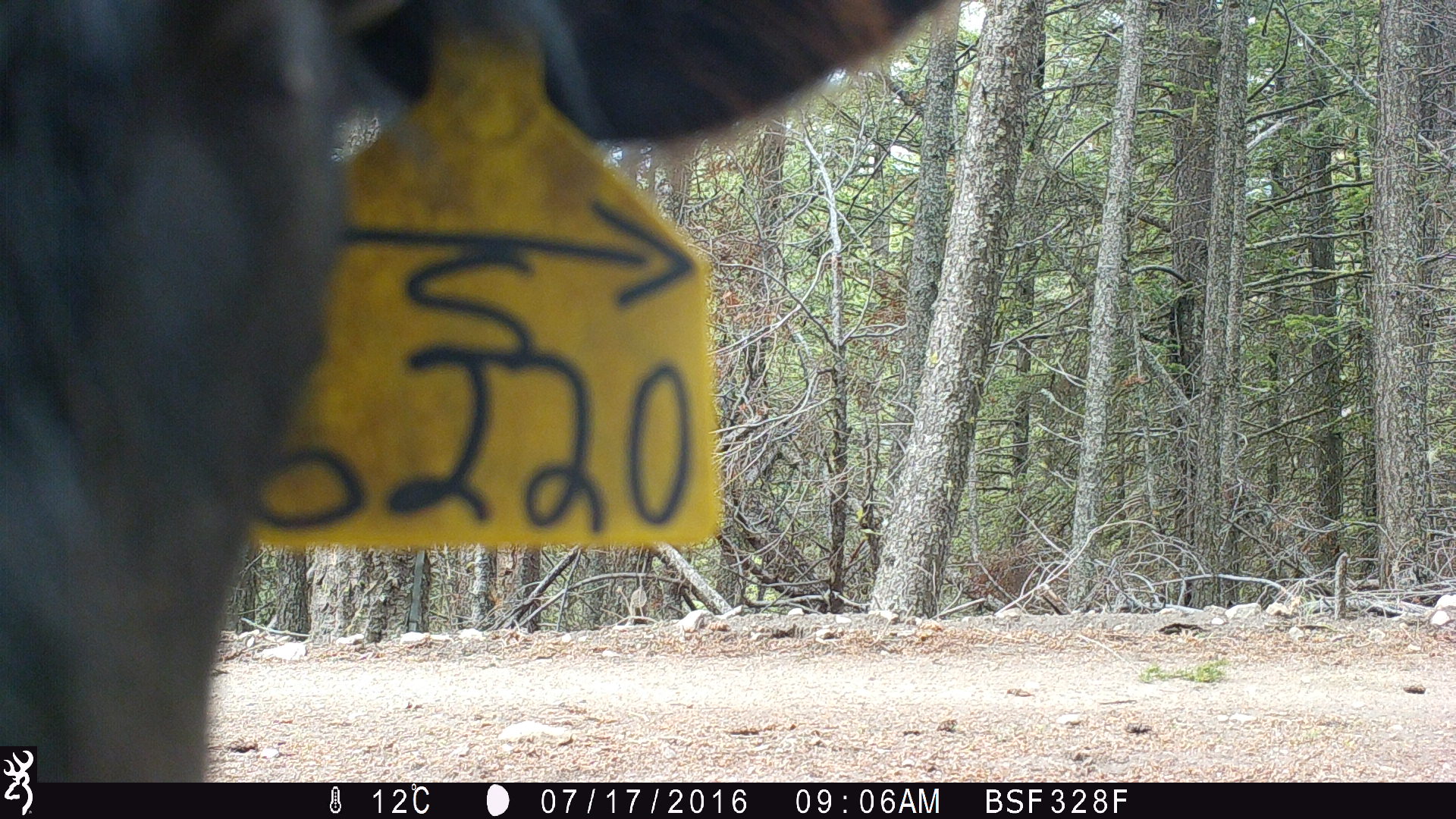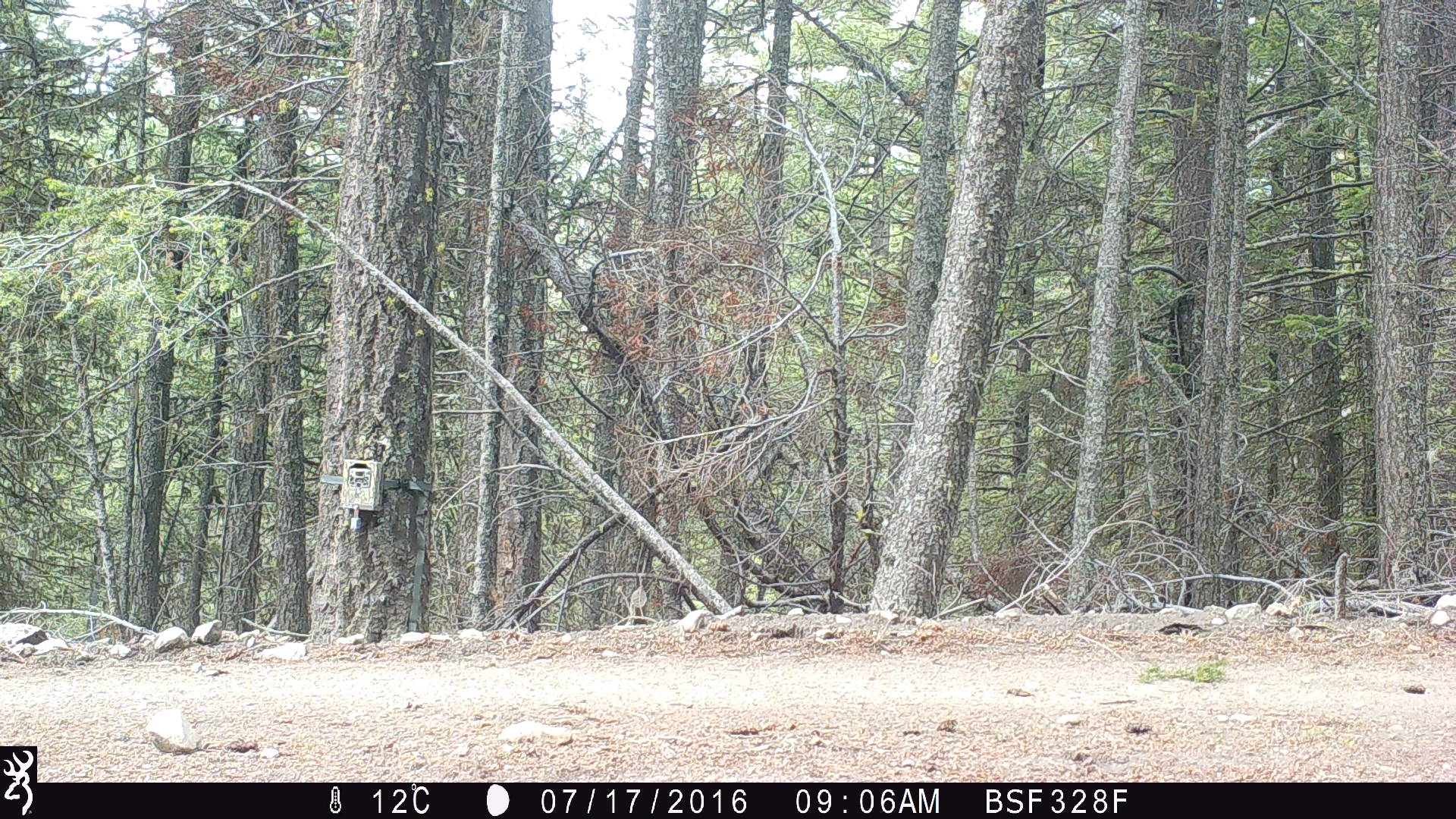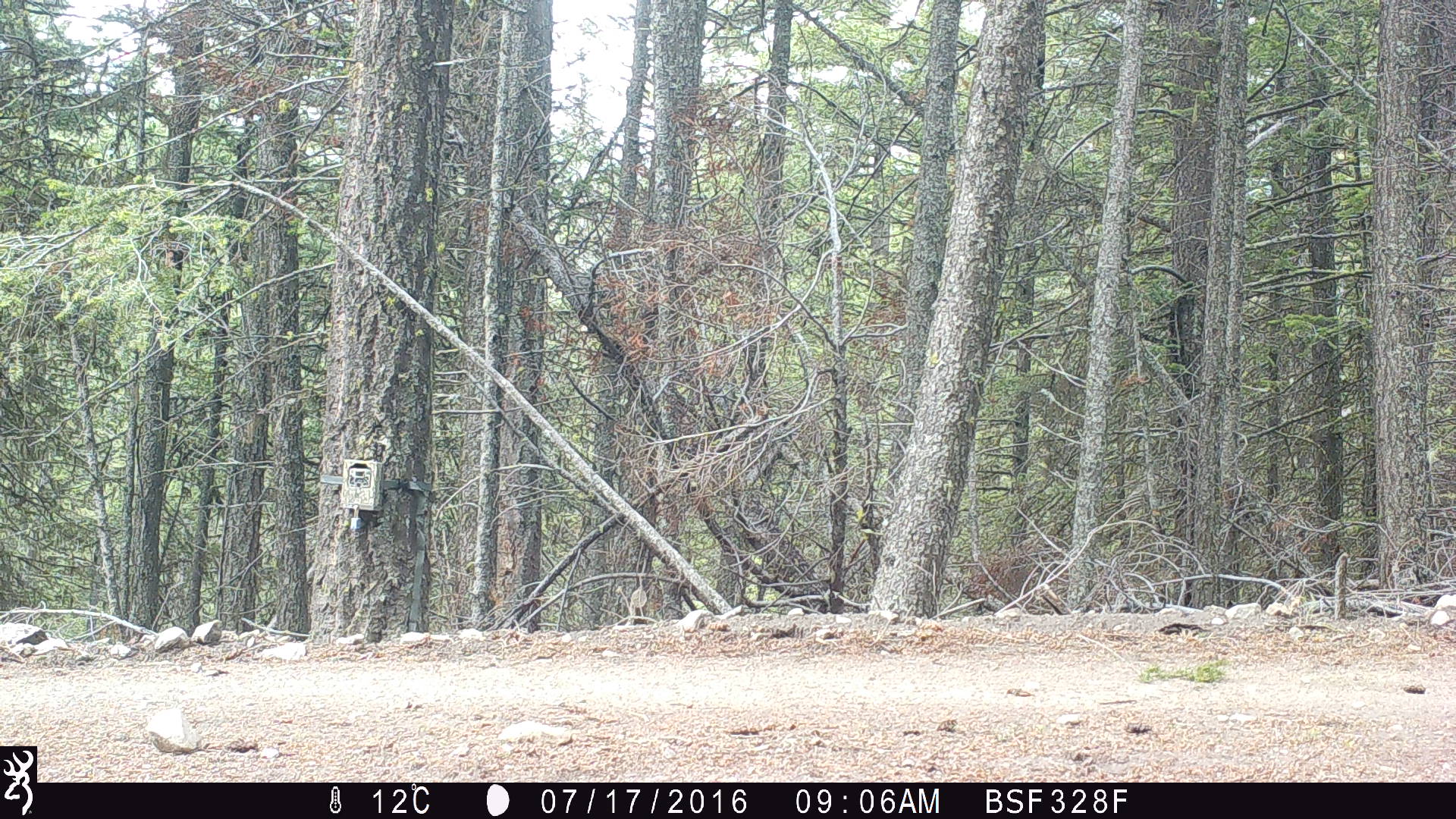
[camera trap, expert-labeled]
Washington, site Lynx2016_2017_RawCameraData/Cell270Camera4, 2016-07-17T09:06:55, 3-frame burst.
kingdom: Animalia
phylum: Chordata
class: Mammalia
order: Artiodactyla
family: Bovidae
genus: Bos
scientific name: Bos taurus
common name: domestic cattle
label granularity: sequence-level